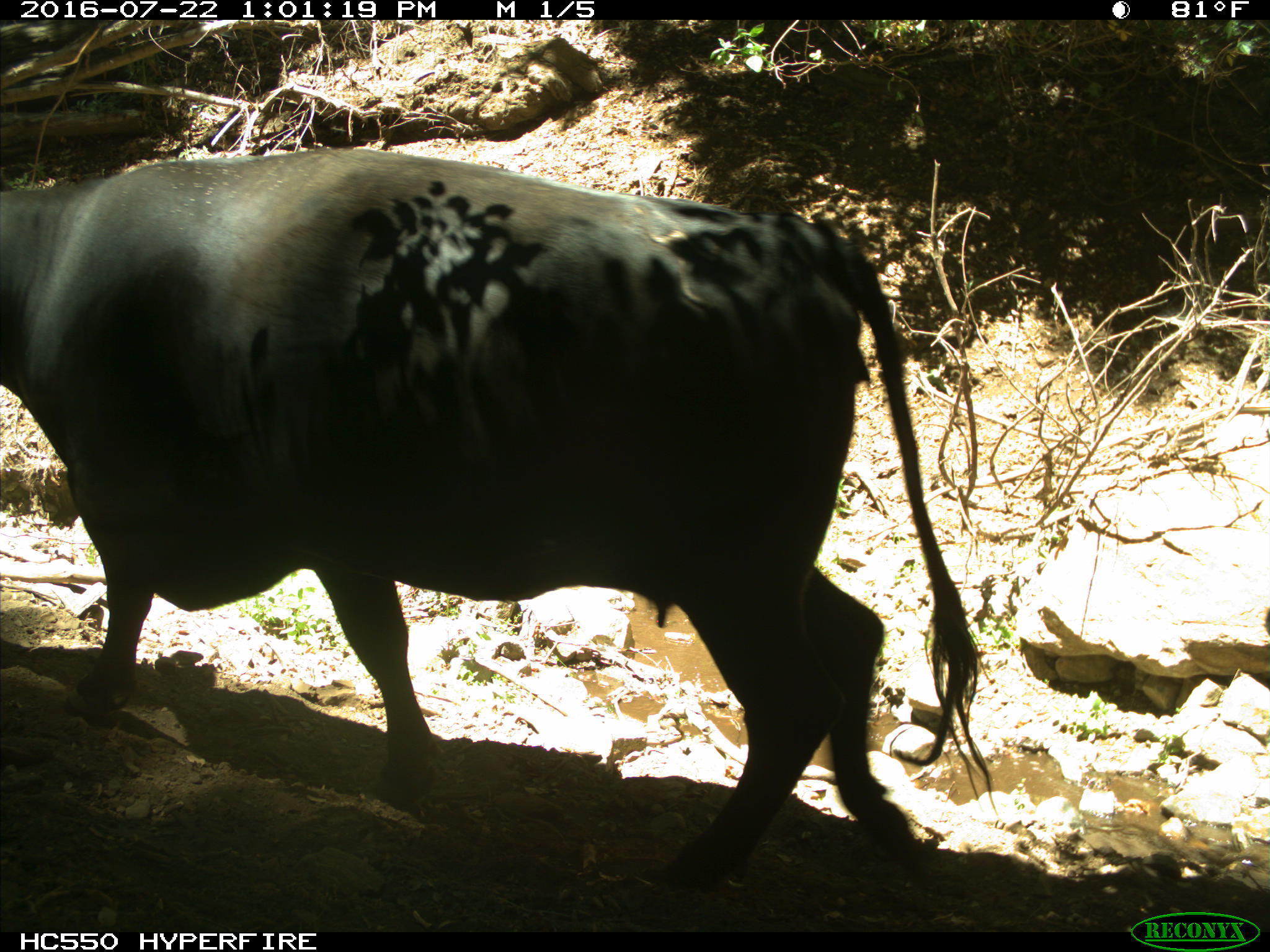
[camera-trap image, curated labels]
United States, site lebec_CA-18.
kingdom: Animalia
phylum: Chordata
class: Mammalia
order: Artiodactyla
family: Bovidae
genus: Bos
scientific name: Bos taurus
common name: domestic cow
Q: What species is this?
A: Bos taurus (domestic cow).